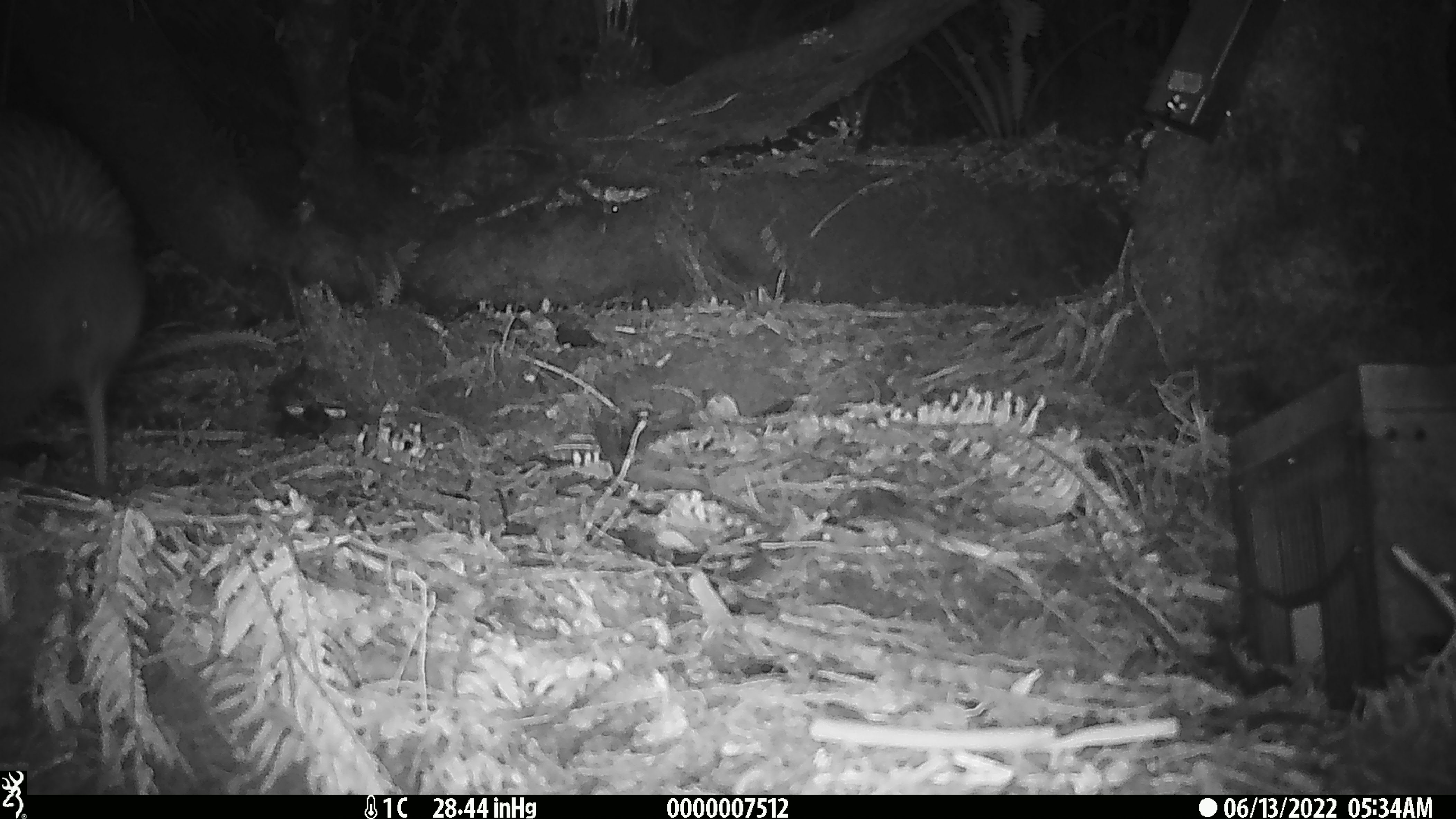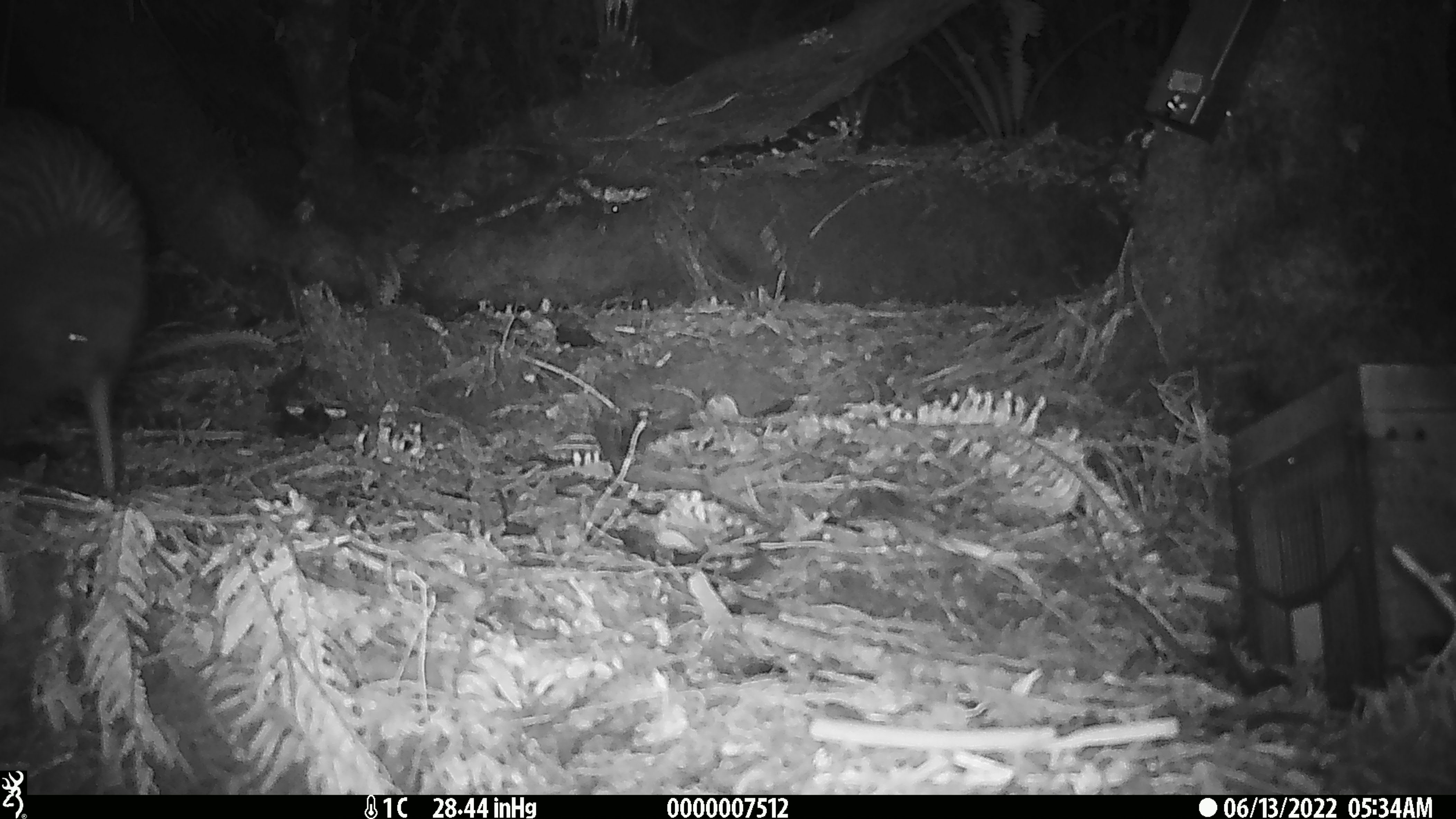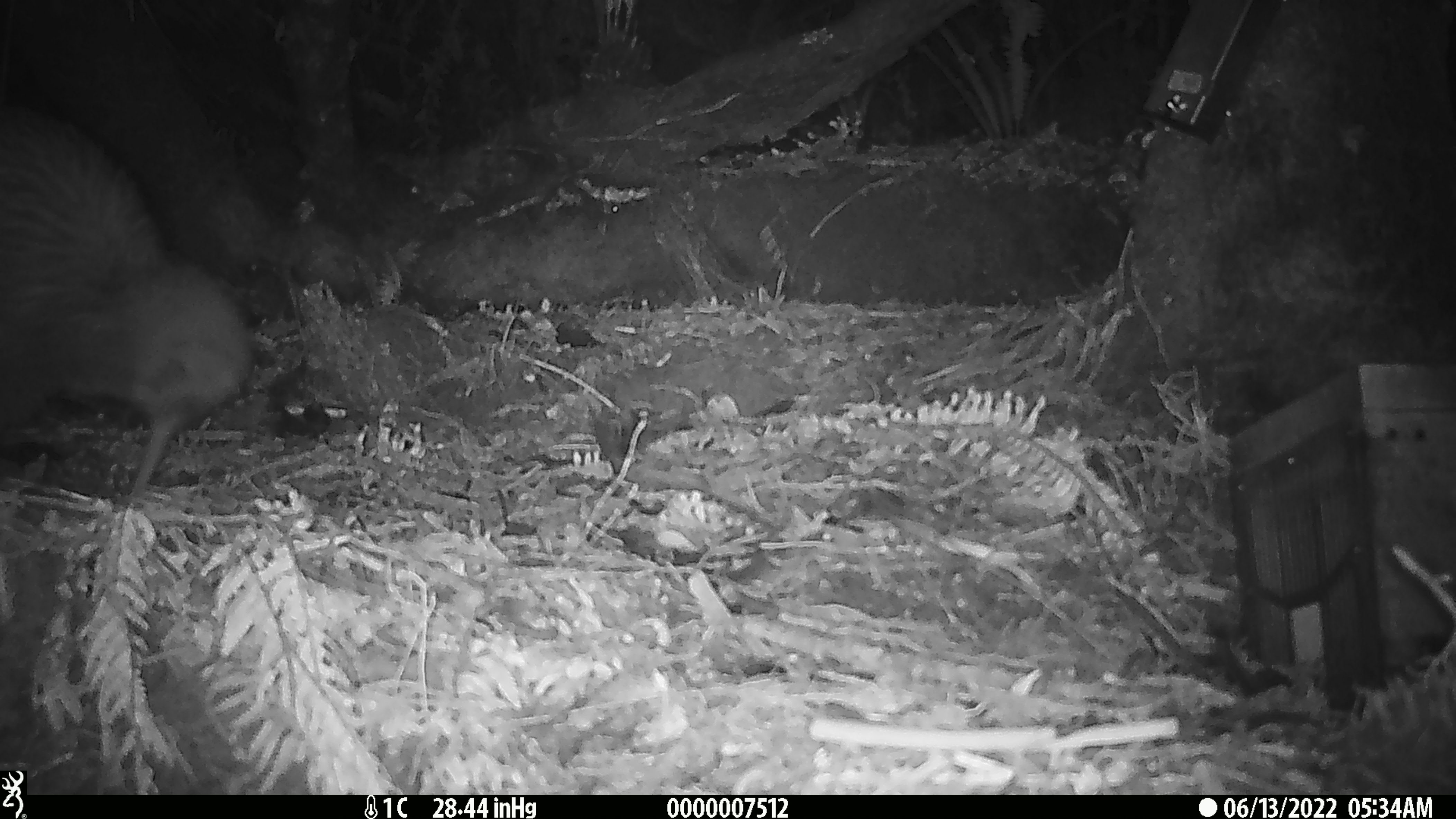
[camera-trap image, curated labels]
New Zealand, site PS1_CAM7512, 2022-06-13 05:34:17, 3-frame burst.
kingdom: Animalia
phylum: Chordata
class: Aves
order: Apterygiformes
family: Apterygidae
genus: Apteryx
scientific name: Apteryx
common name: kiwi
Kiwi (Apteryx).